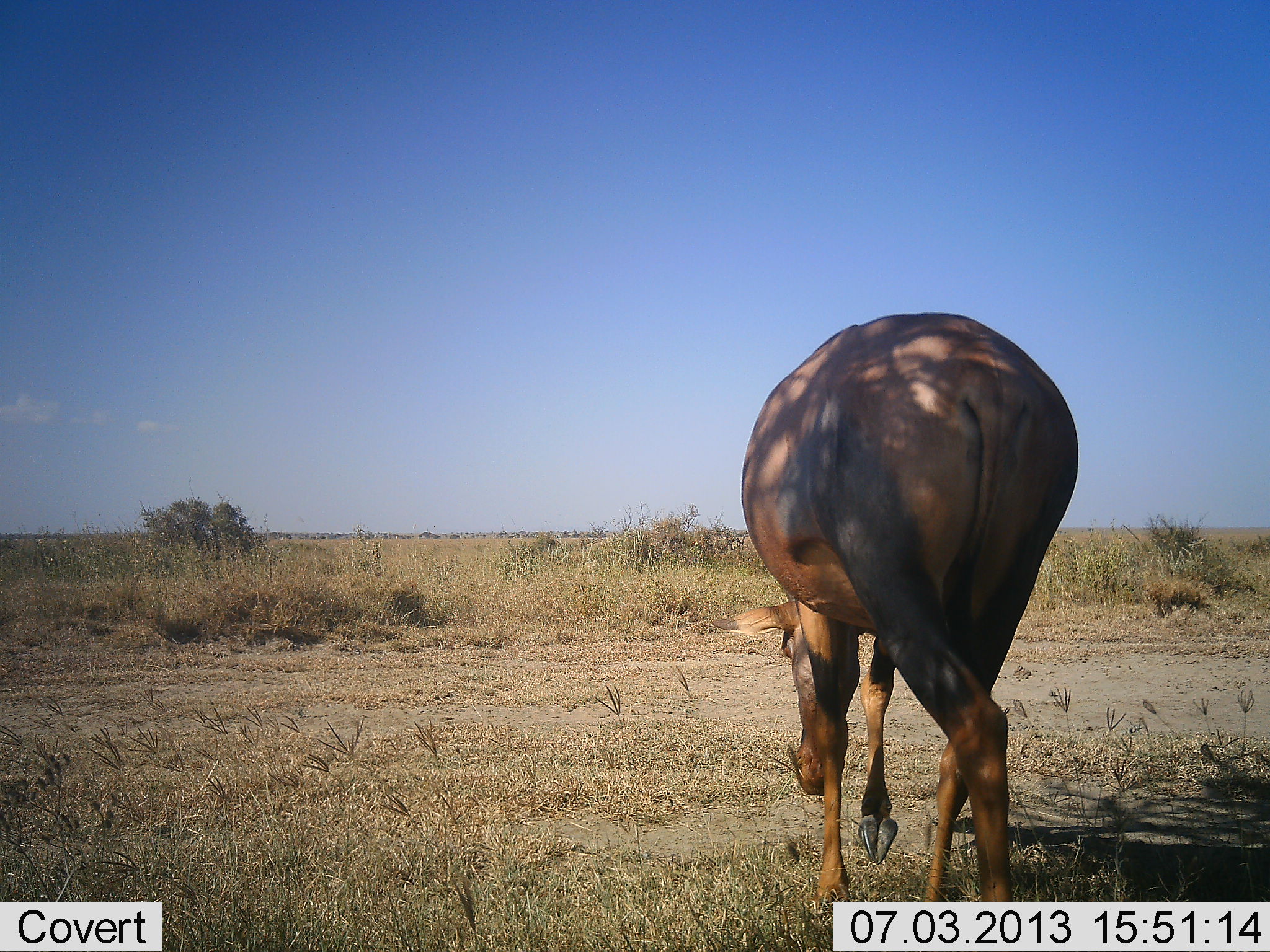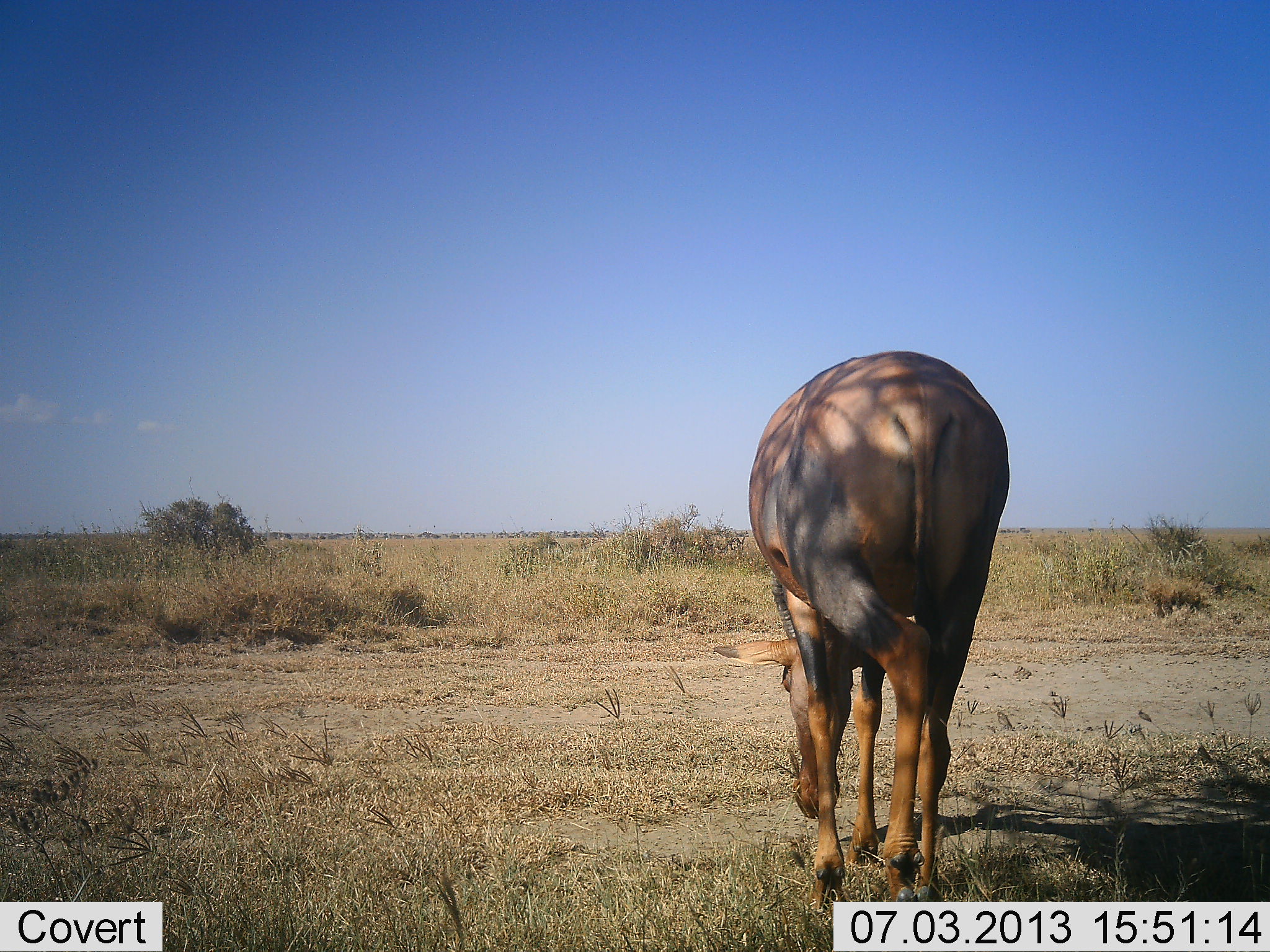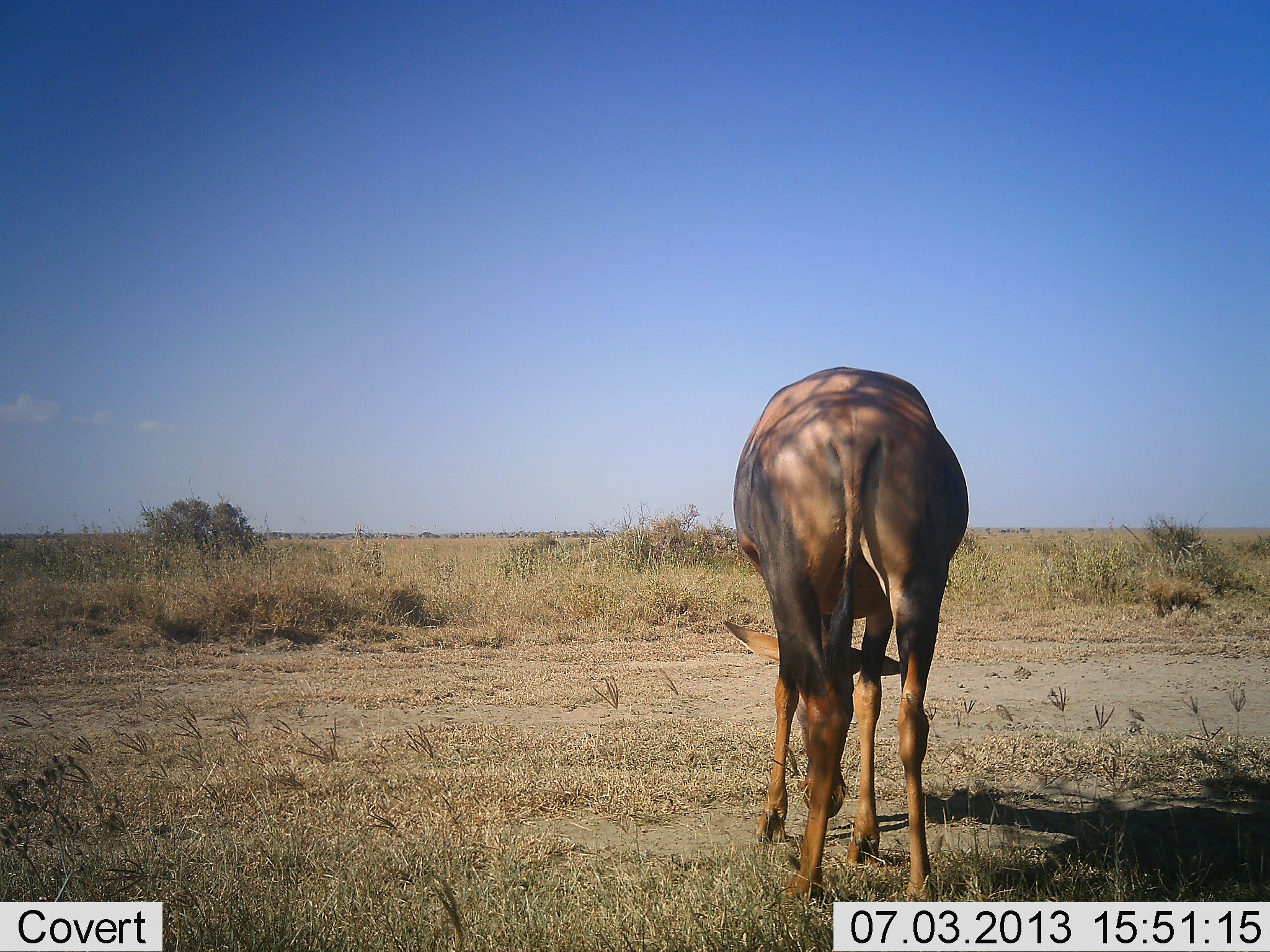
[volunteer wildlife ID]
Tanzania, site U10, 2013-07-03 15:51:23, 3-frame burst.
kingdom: Animalia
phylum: Chordata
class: Mammalia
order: Artiodactyla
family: Bovidae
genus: Damaliscus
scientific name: Damaliscus lunatus jimela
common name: topi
Topi (Damaliscus lunatus jimela), count 1. Behavior (volunteer vote fractions): standing 10%, resting 0%, moving 62%, interacting 0%. Young present (vote fraction): 0%. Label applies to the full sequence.